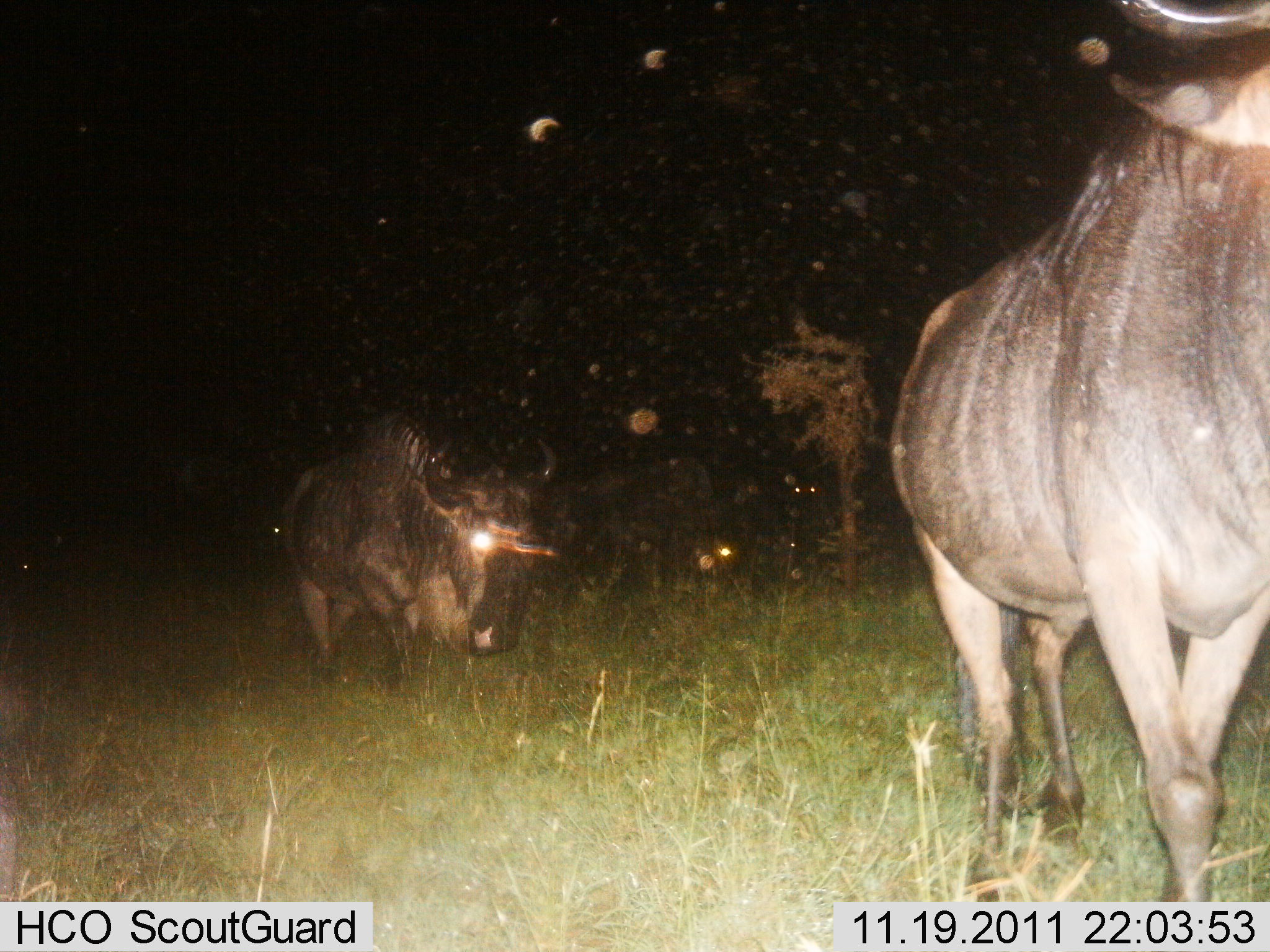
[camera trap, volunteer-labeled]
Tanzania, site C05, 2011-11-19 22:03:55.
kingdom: Animalia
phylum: Chordata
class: Mammalia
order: Artiodactyla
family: Bovidae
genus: Connochaetes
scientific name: Connochaetes taurinus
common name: blue wildebeest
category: wildebeest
Wildebeest (blue wildebeest) (Connochaetes taurinus), count 2. Behavior (volunteer vote fractions): standing 8%, resting 0%, moving 92%, interacting 0%. Young present (vote fraction): 0%. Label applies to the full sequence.